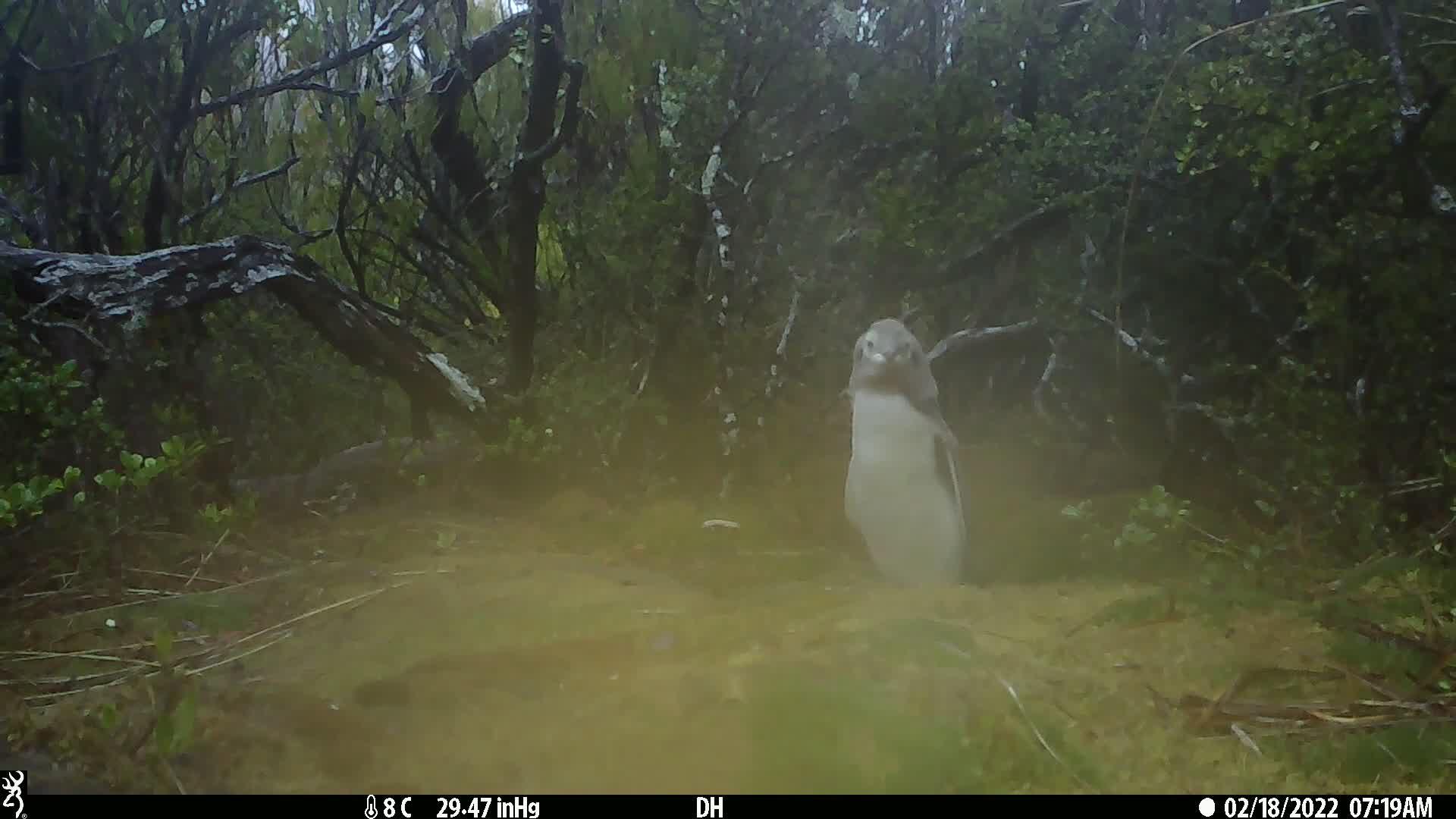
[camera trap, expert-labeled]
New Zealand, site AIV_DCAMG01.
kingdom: Animalia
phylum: Chordata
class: Aves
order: Sphenisciformes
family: Spheniscidae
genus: Megadyptes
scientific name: Megadyptes antipodes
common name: yellow-eyed penguin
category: yellow eyed penguin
Yellow eyed penguin (yellow-eyed penguin) (Megadyptes antipodes).